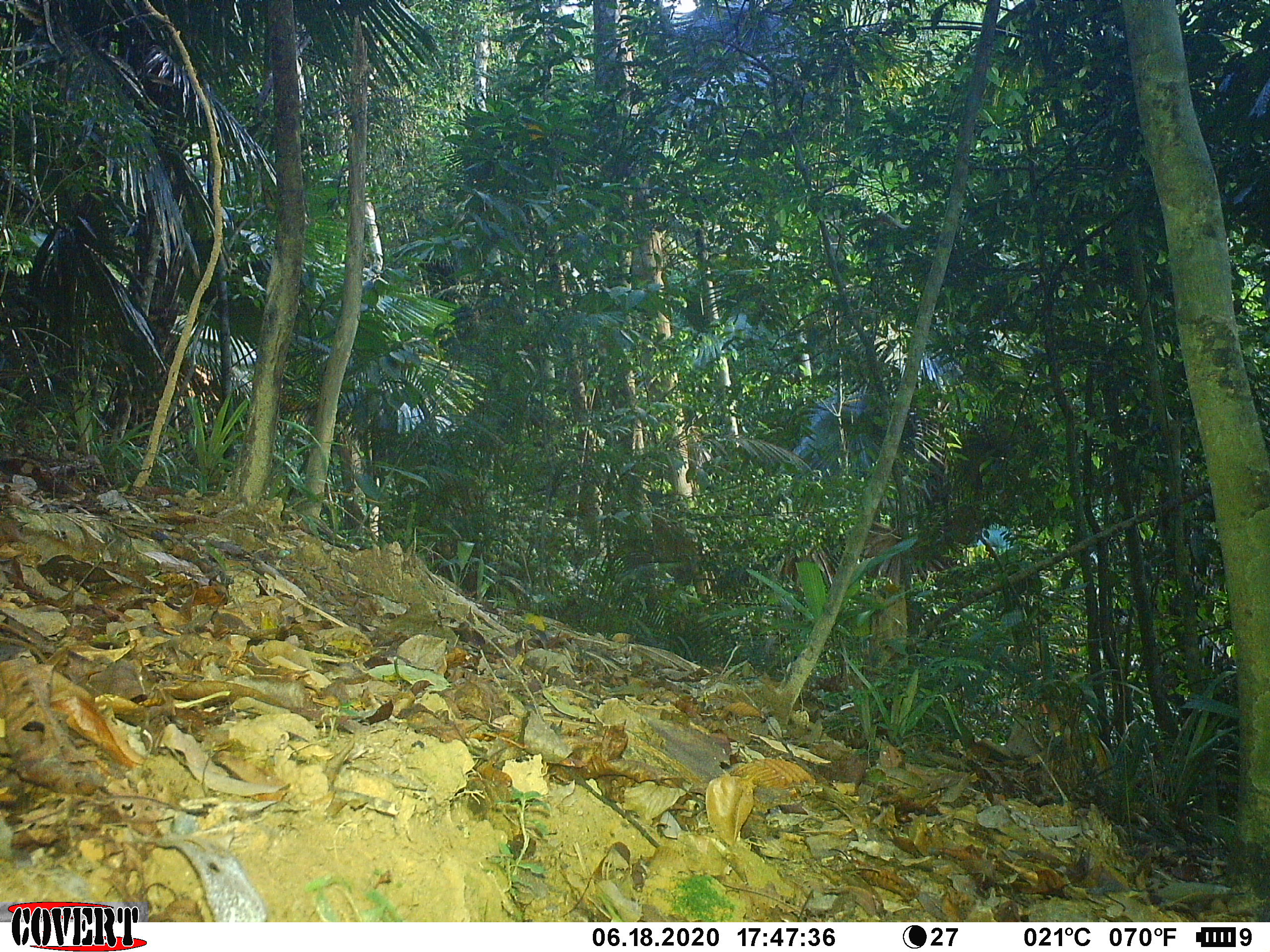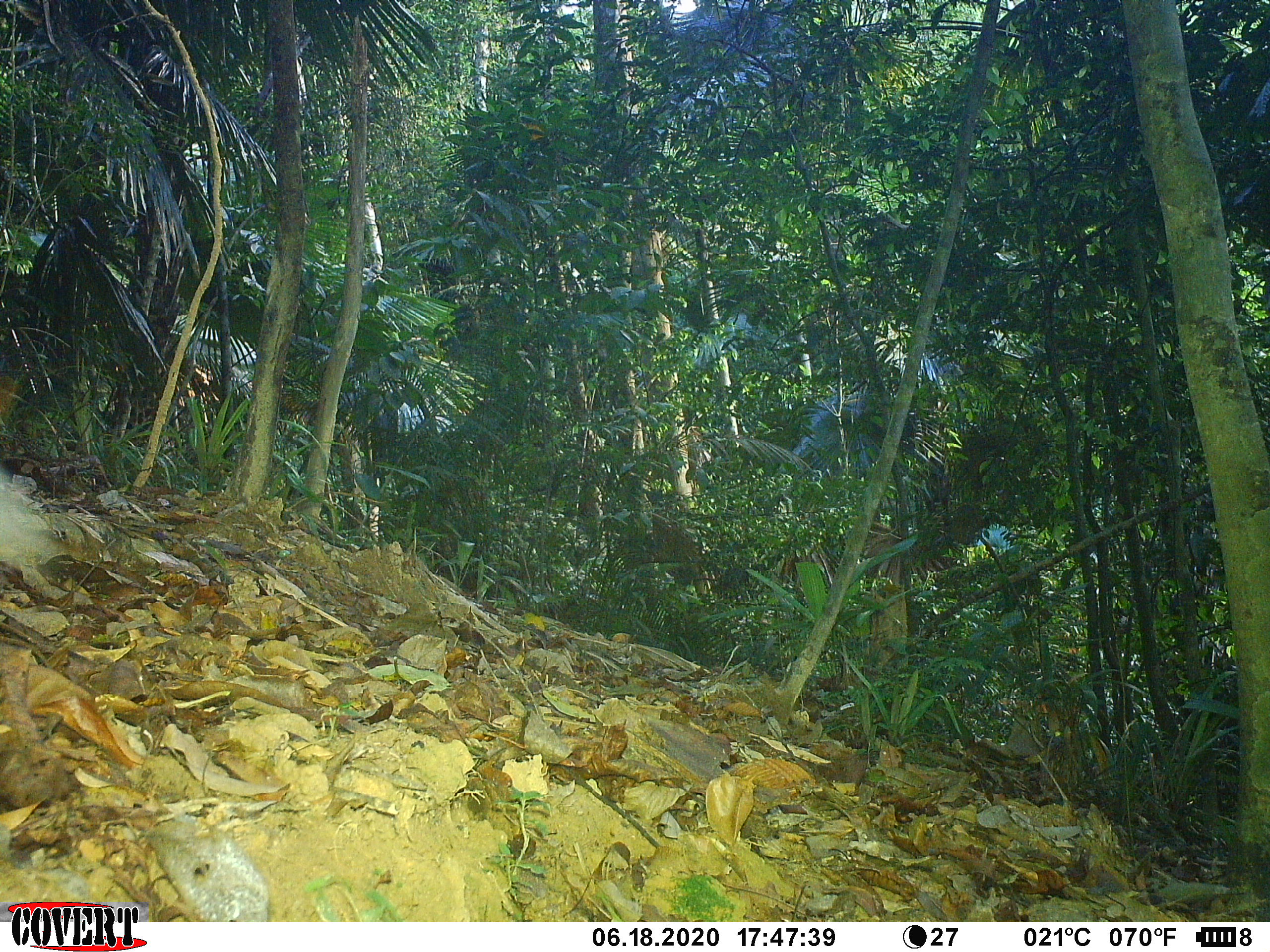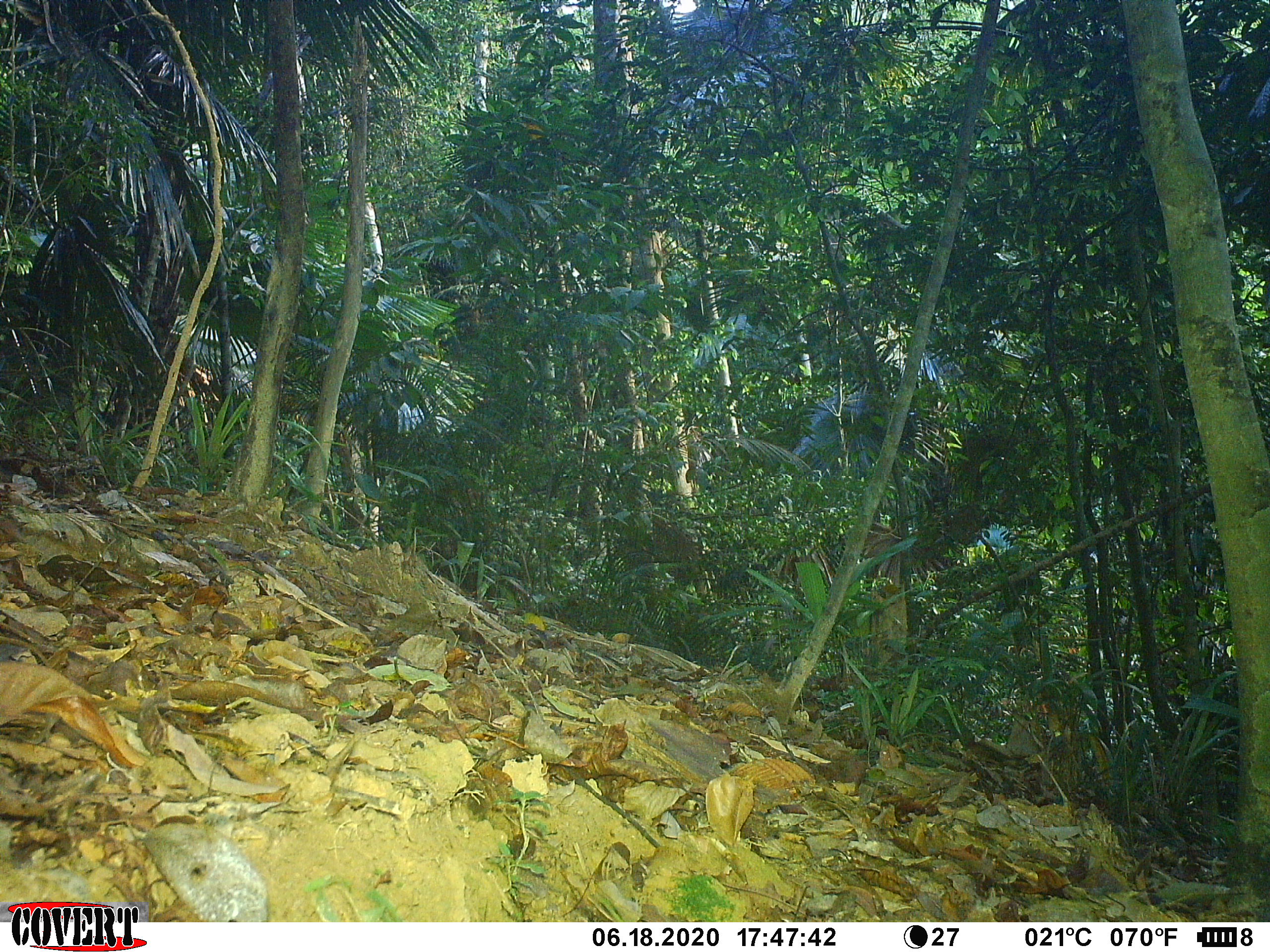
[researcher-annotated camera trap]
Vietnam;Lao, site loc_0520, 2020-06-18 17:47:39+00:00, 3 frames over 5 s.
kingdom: Animalia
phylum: Chordata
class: Mammalia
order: Primates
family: Cercopithecidae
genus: Pygathrix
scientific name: Pygathrix nemaeus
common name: red-shanked douc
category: red shanked douc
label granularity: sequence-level